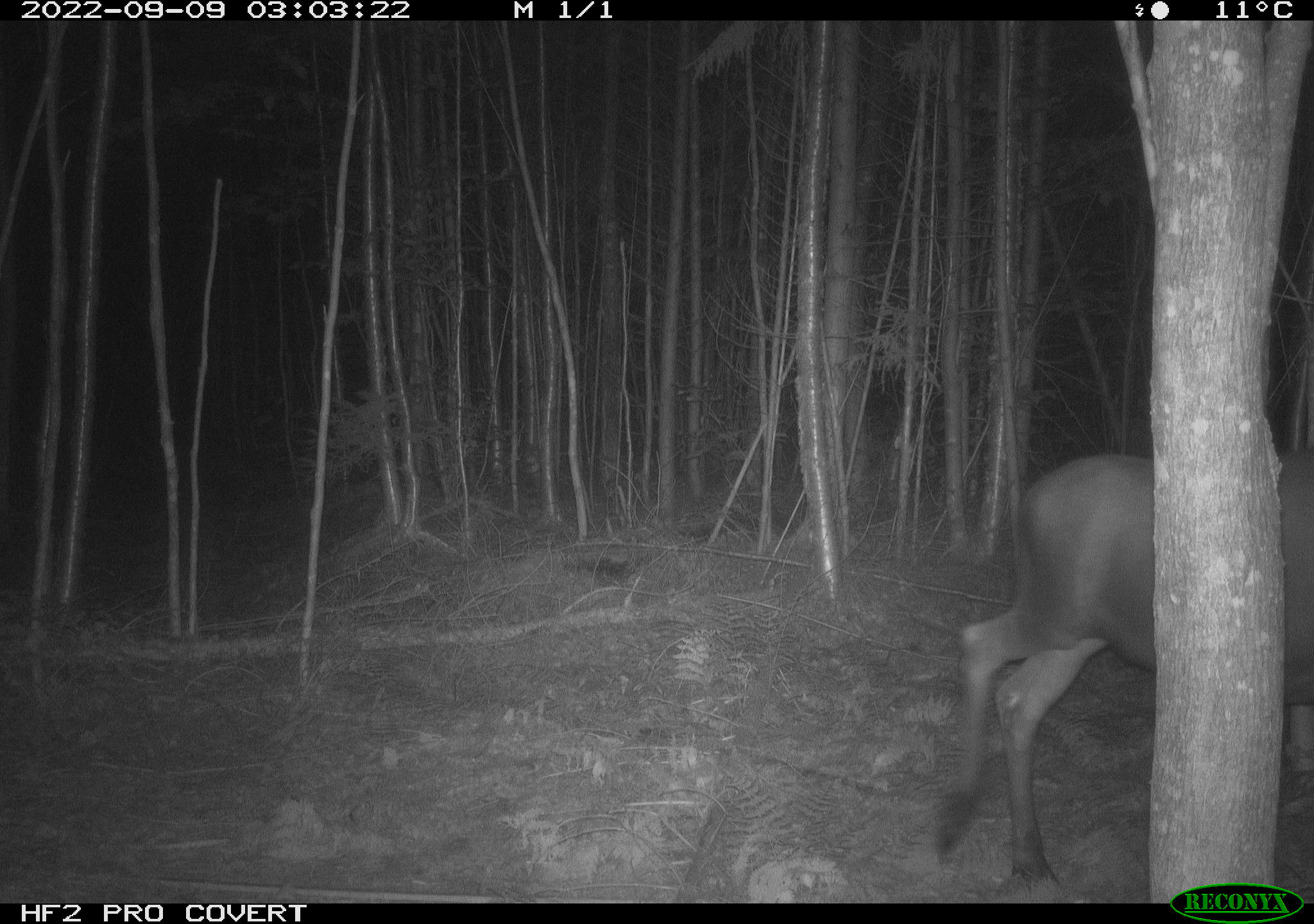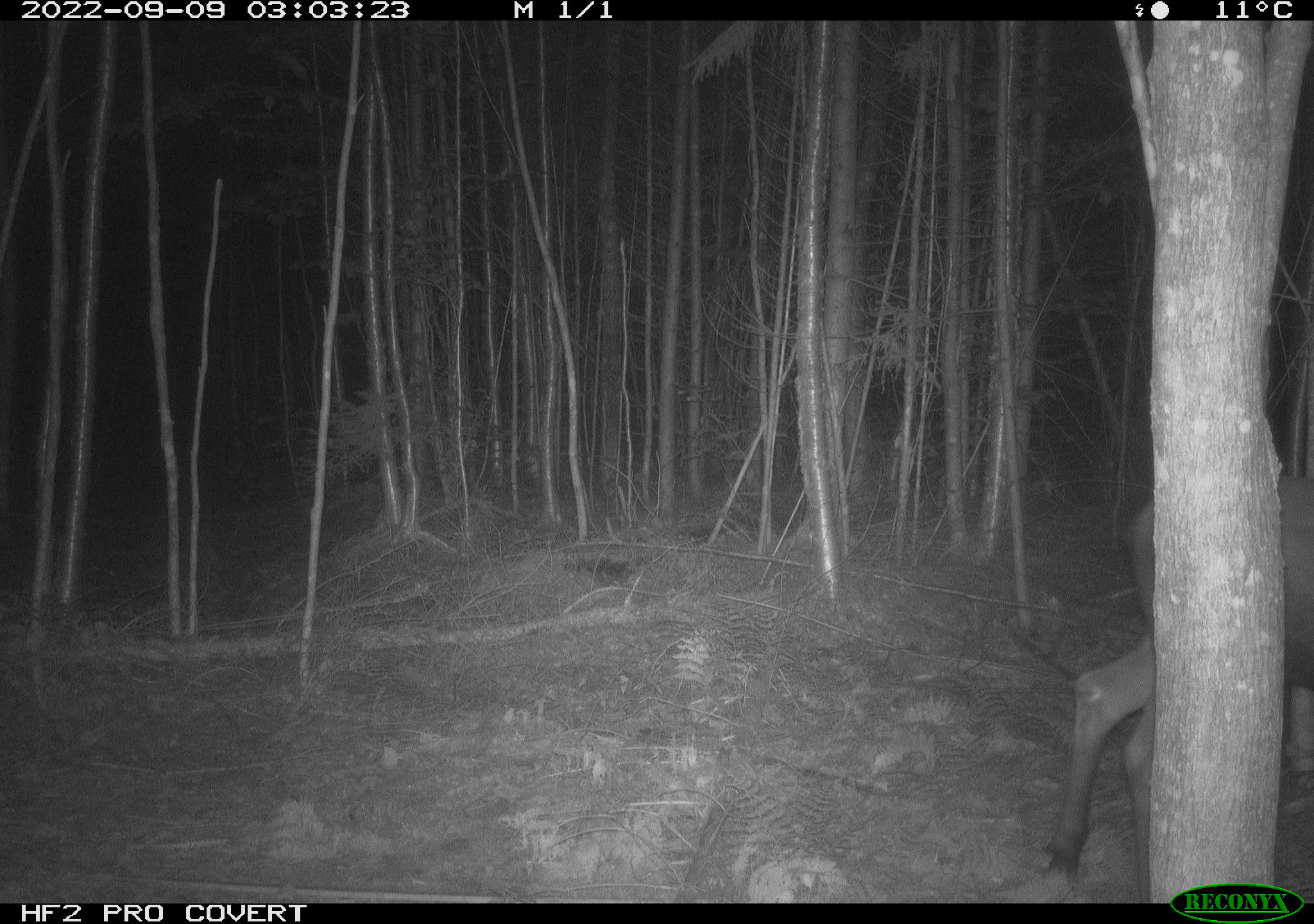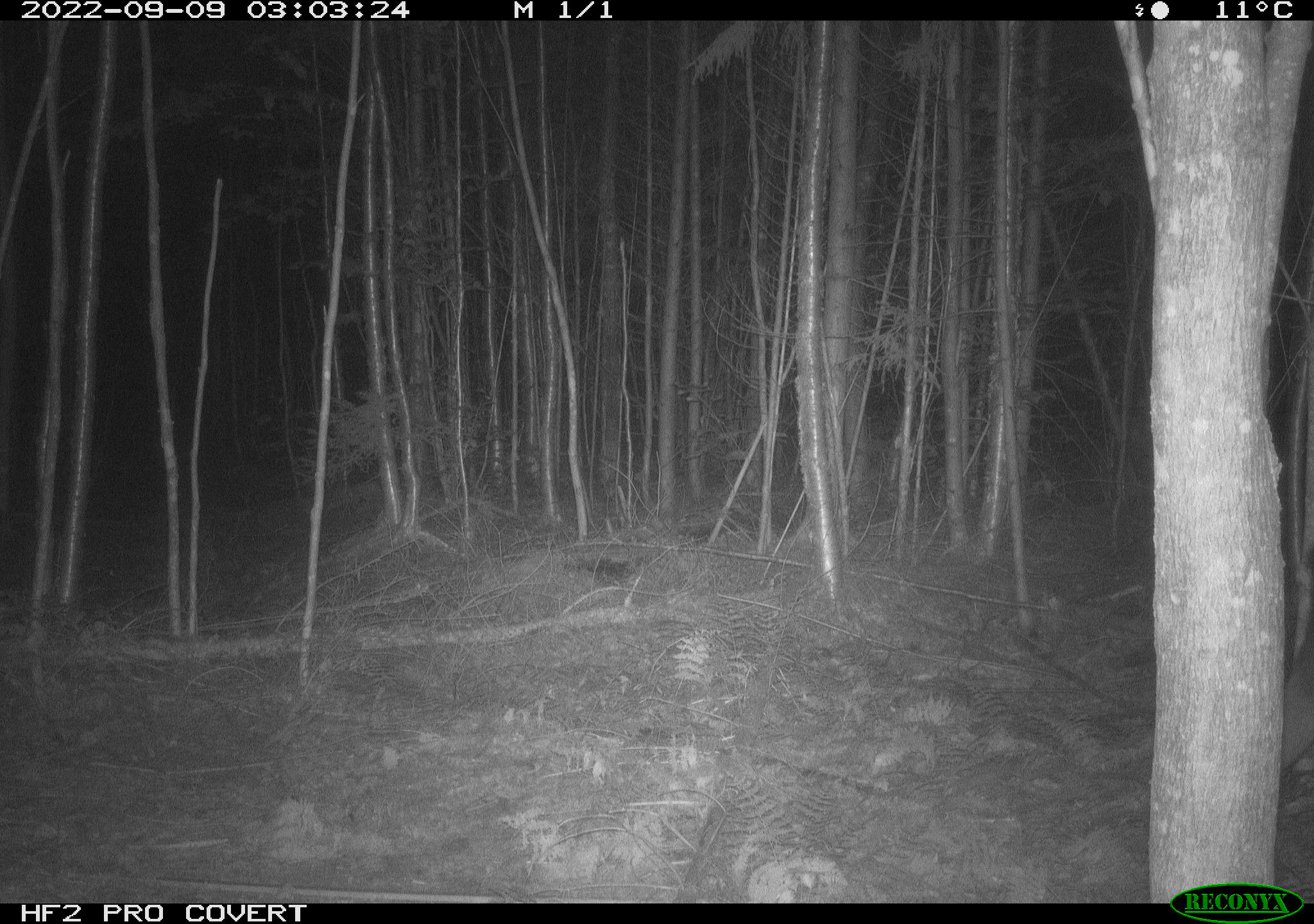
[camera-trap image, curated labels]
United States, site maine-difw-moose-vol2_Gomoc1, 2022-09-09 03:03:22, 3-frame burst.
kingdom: Animalia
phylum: Chordata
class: Mammalia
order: Artiodactyla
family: Cervidae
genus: Alces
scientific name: Alces alces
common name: moose